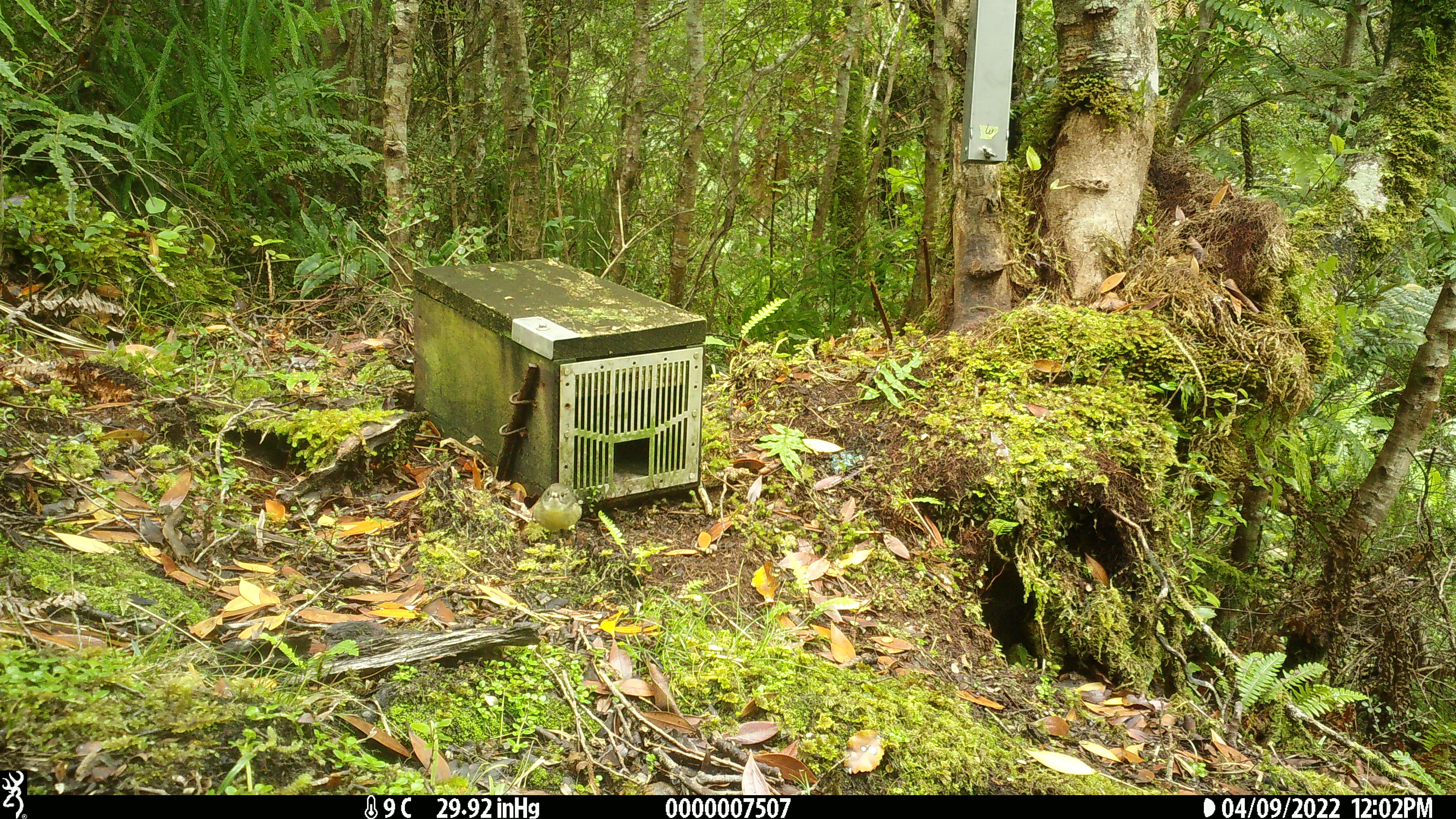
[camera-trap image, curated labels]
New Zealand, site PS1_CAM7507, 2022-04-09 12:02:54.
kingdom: Animalia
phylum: Chordata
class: Aves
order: Passeriformes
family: Petroicidae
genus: Petroica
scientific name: Petroica macrocephala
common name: tomtit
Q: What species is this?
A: Tomtit (Petroica macrocephala).